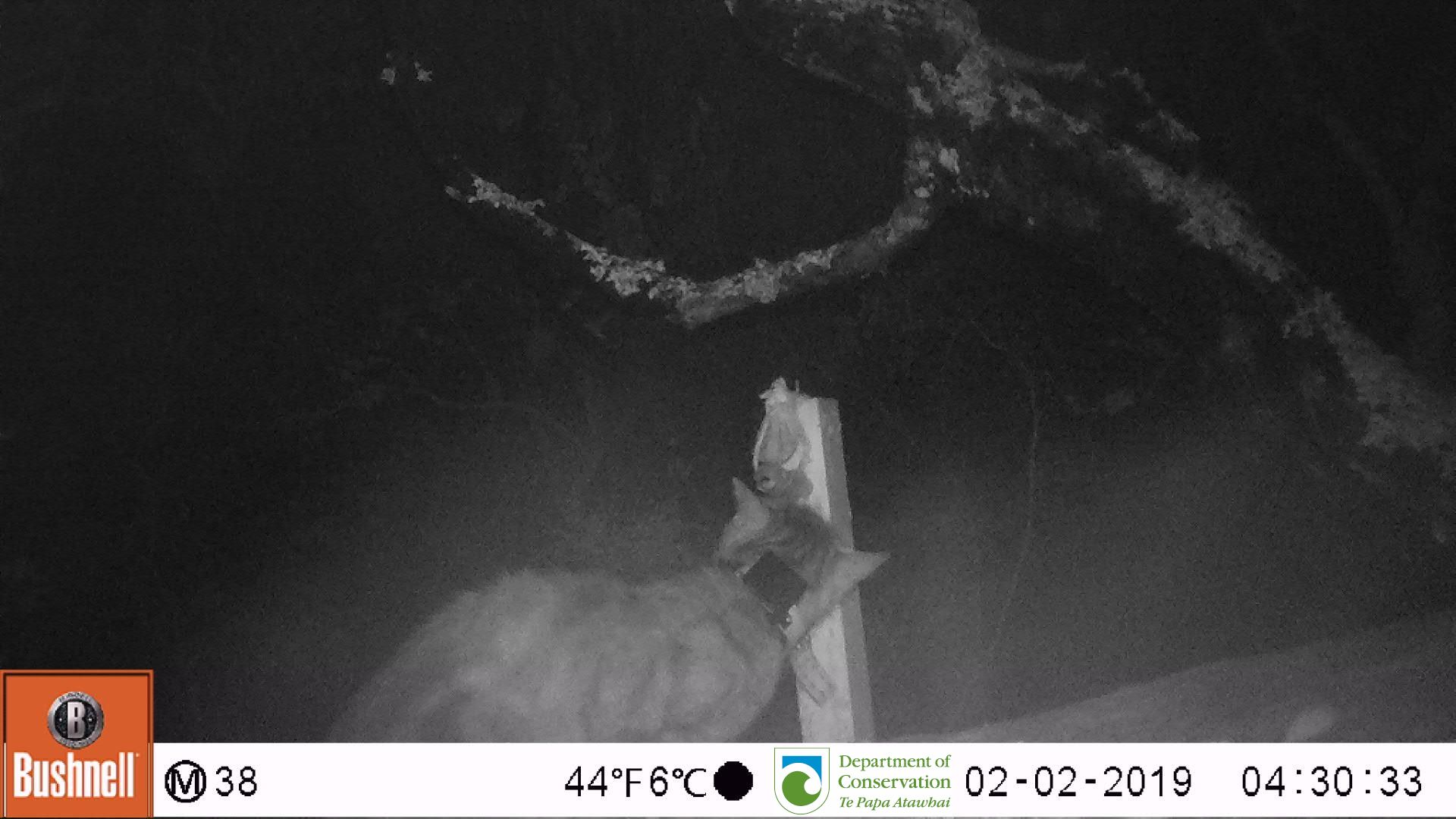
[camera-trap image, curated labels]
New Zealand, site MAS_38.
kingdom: Animalia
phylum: Chordata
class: Mammalia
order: Carnivora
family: Felidae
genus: Felis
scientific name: Felis catus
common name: domestic cat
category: cat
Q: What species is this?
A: Cat (domestic cat) (Felis catus).